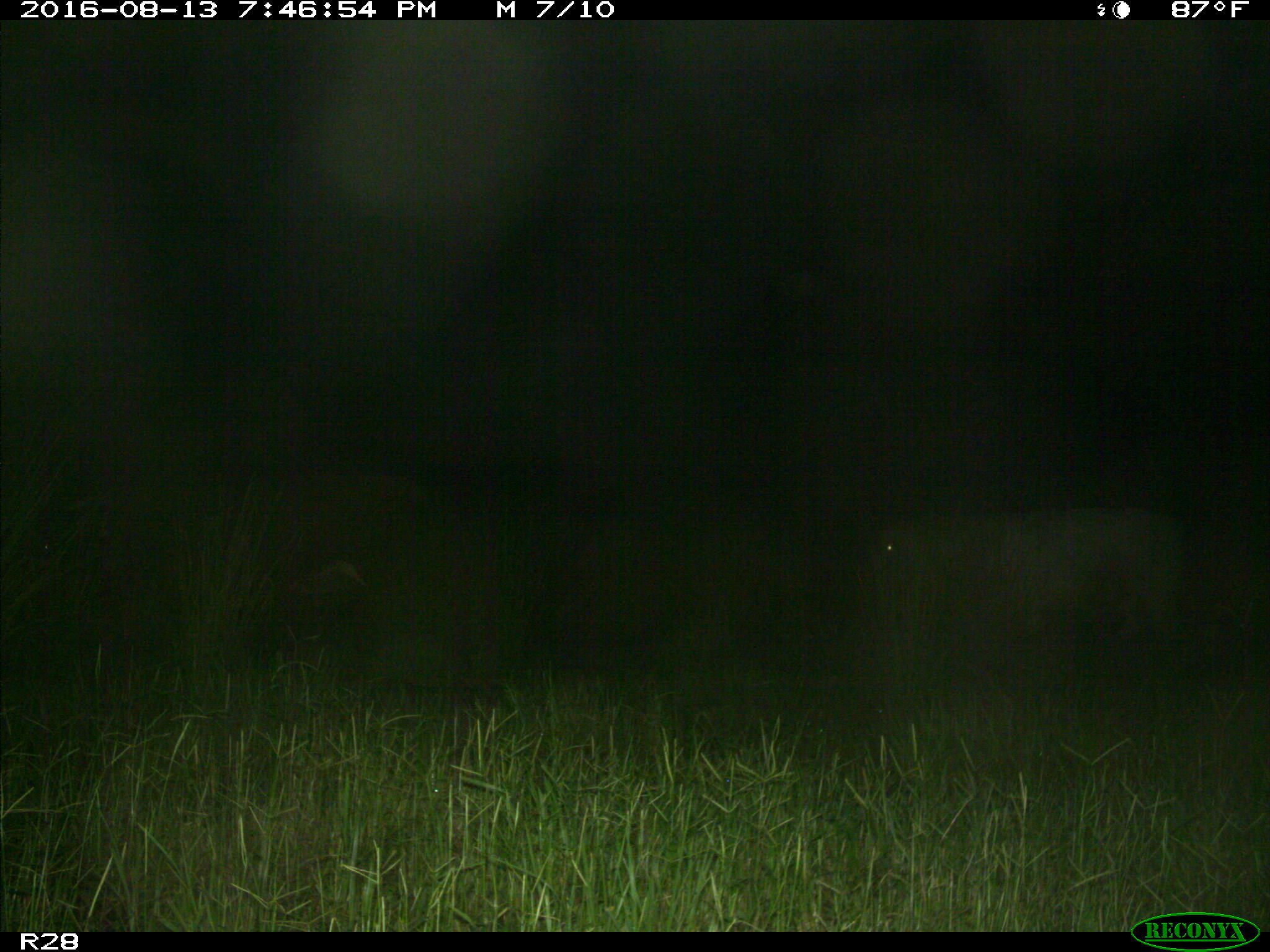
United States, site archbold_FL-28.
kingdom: Animalia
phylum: Chordata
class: Mammalia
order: Artiodactyla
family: Bovidae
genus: Bos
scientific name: Bos taurus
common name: domestic cow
Bos taurus (domestic cow).